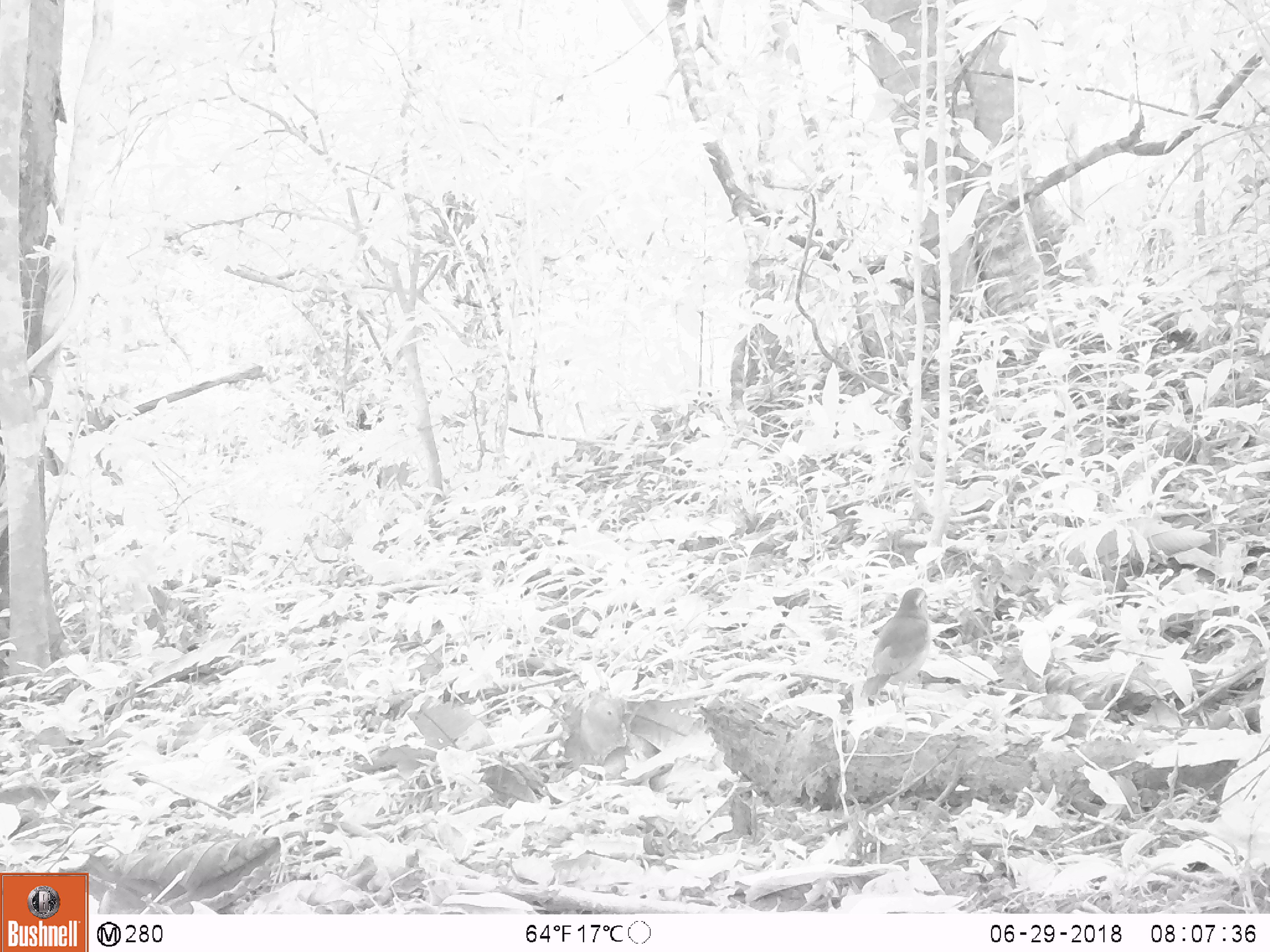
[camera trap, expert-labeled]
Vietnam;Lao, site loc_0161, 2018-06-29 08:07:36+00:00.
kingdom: Animalia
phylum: Chordata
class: Aves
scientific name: Aves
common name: bird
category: unidentified bird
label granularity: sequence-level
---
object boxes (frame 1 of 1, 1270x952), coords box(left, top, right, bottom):
unidentified bird: box(859, 587, 934, 744)